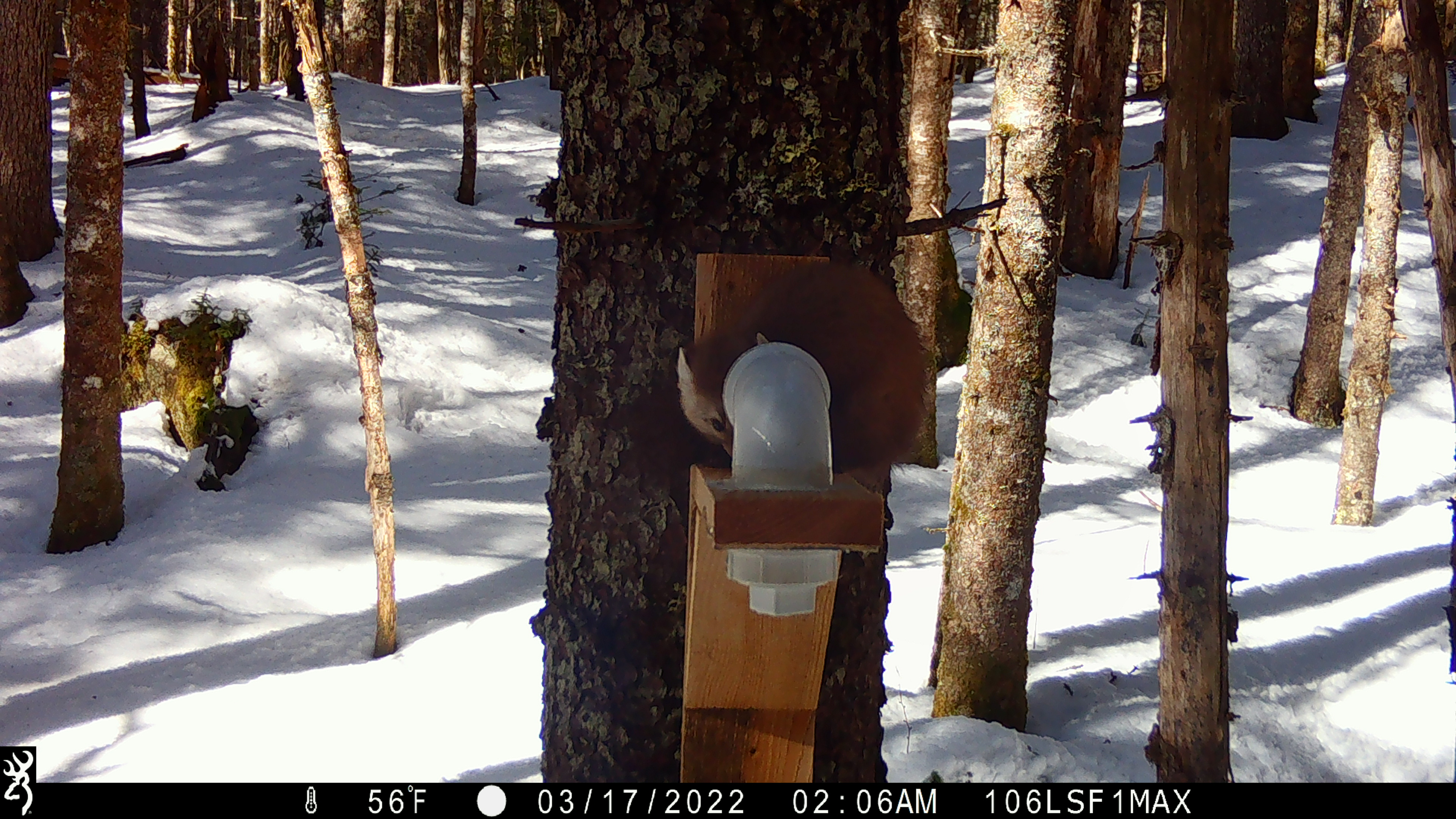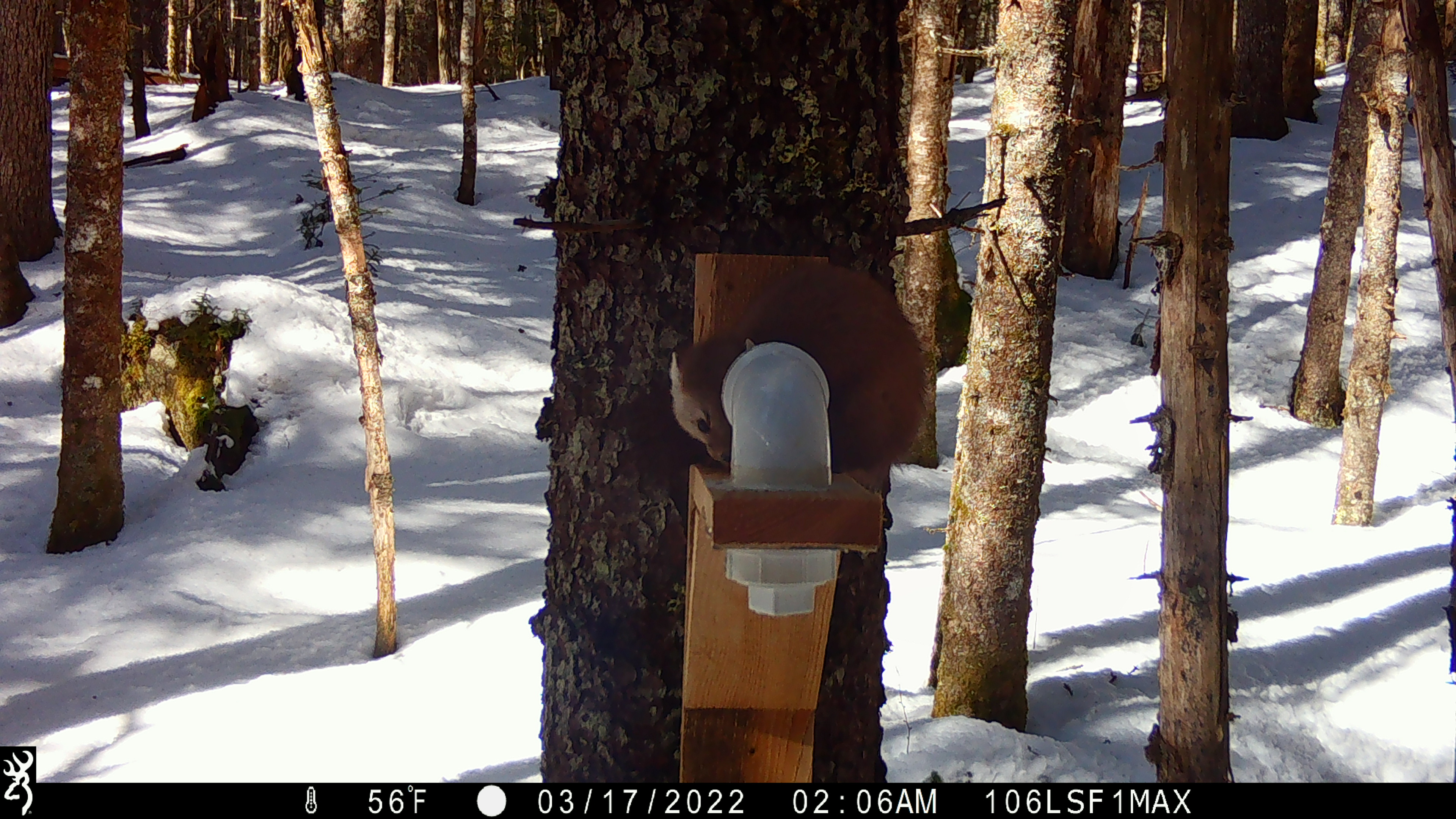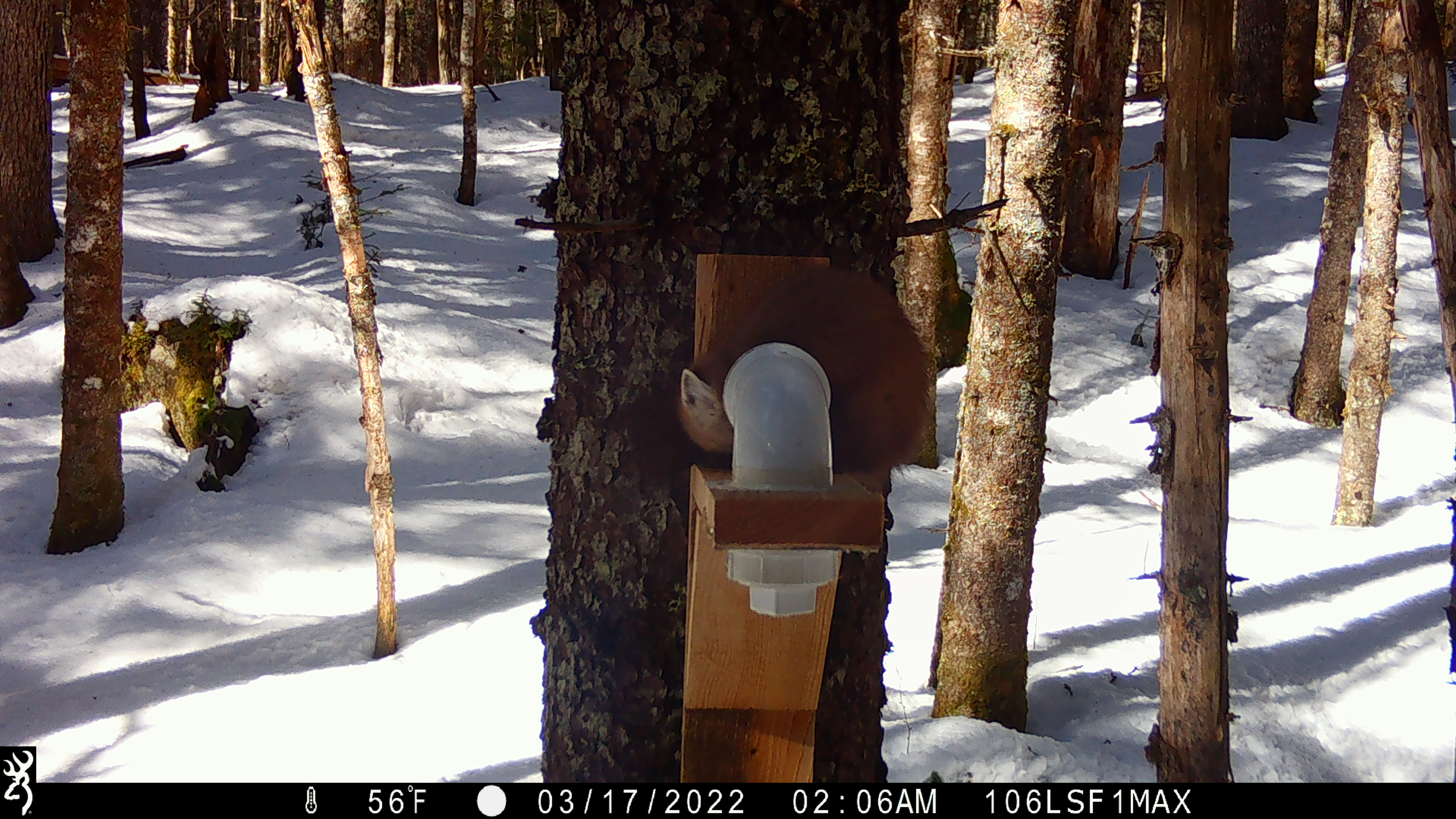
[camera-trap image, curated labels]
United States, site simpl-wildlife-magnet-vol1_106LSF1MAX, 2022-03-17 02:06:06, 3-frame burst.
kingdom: Animalia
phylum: Chordata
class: Mammalia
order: Carnivora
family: Mustelidae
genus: Martes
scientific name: Martes americana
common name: american marten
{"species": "american marten (Martes americana)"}